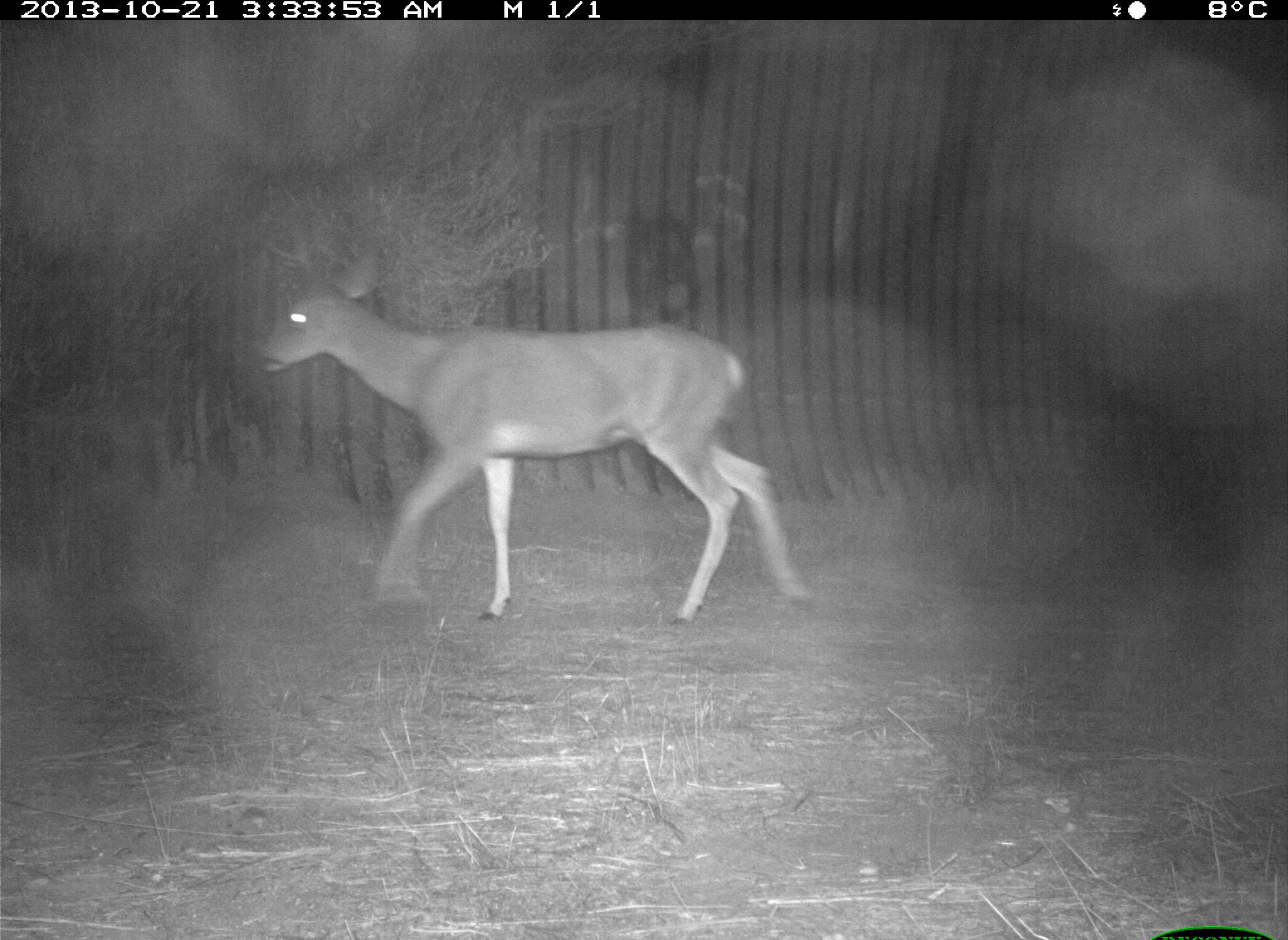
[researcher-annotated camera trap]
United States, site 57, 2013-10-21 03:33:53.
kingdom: Animalia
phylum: Chordata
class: Mammalia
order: Artiodactyla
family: Cervidae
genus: Odocoileus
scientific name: Odocoileus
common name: deer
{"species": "deer (Odocoileus)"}